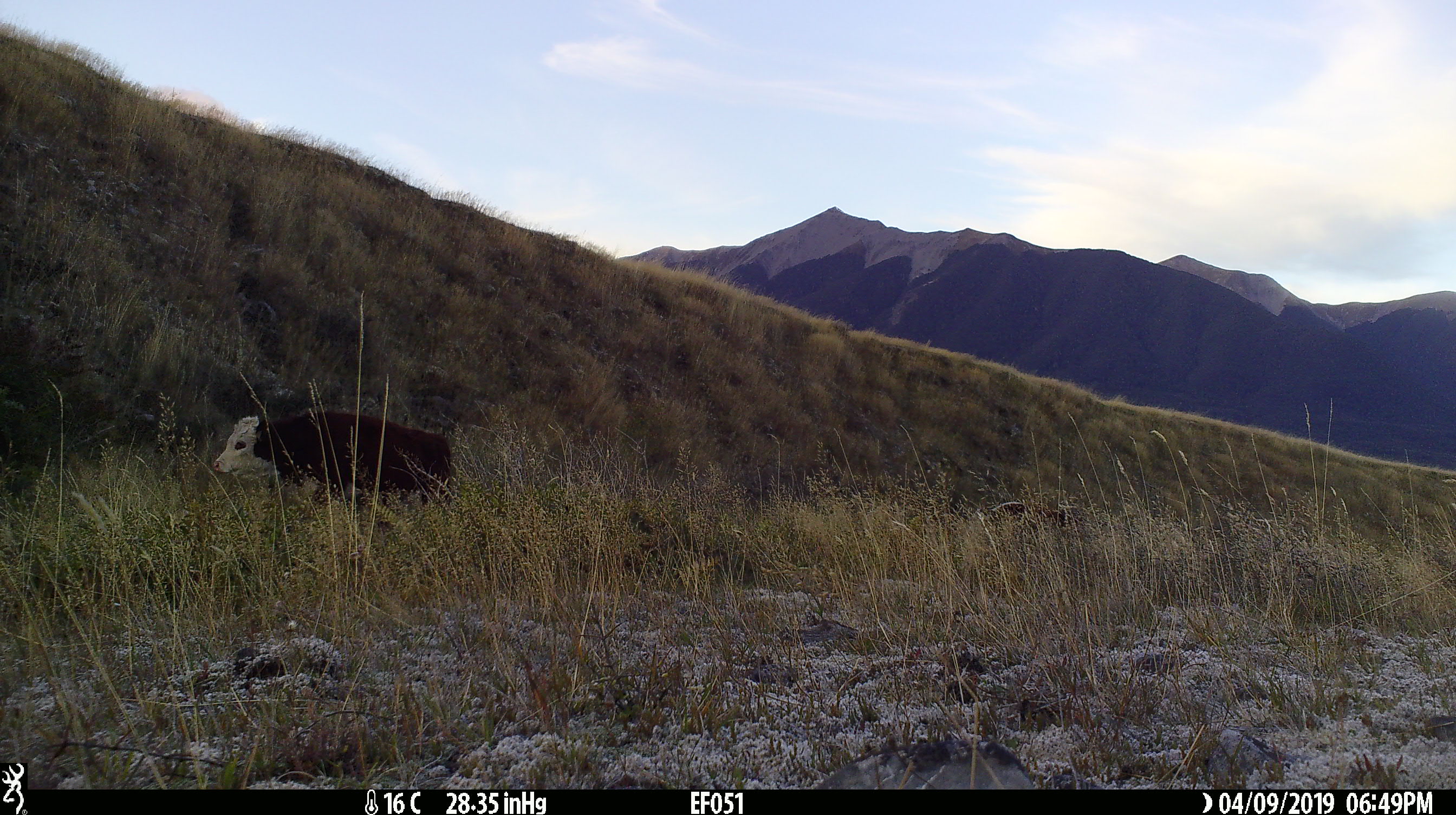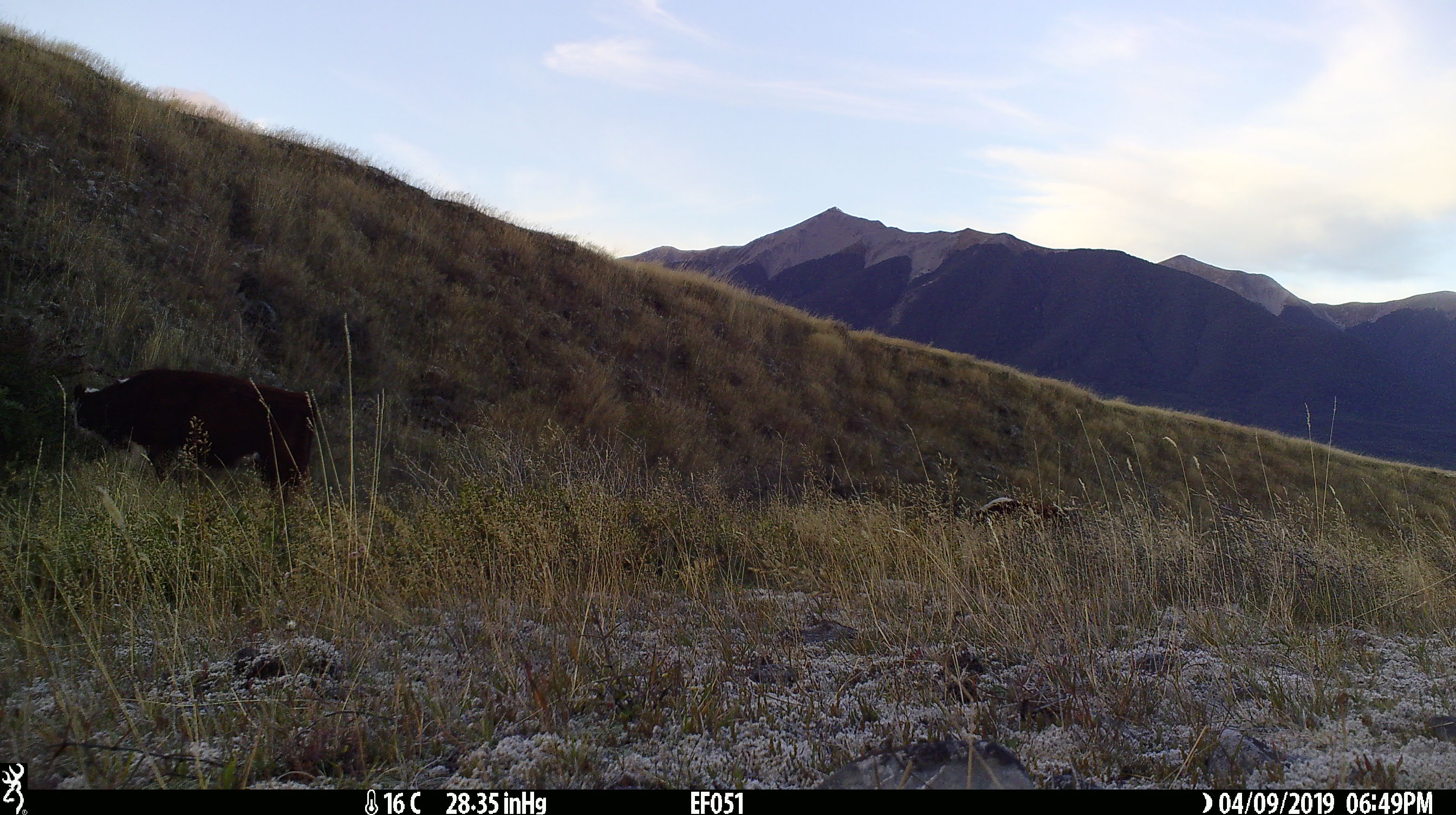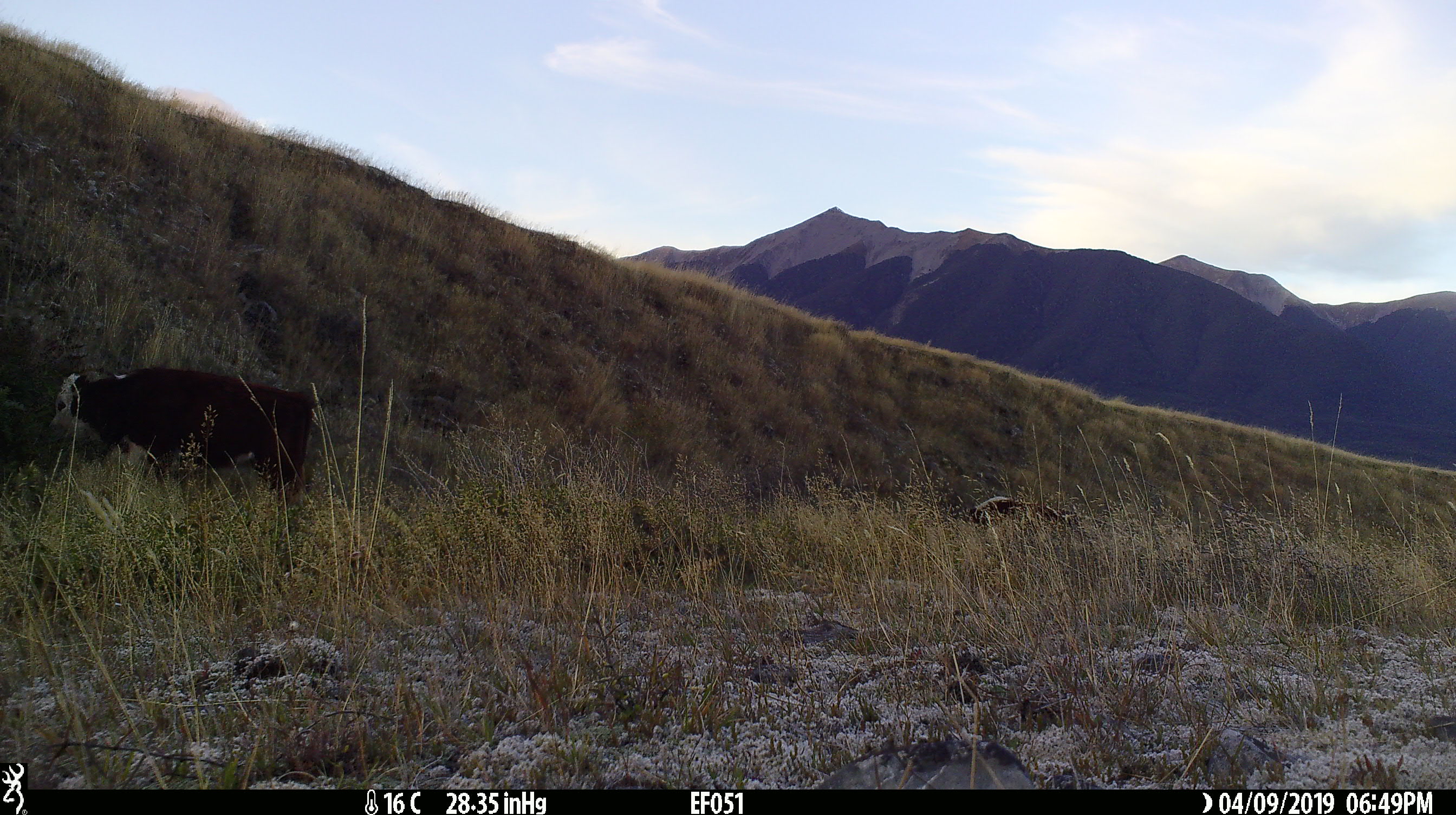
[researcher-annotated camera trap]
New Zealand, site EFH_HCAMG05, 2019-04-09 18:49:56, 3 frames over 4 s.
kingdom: Animalia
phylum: Chordata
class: Mammalia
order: Artiodactyla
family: Bovidae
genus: Bos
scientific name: Bos taurus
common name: domestic cow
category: cow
Cow (domestic cow) (Bos taurus).